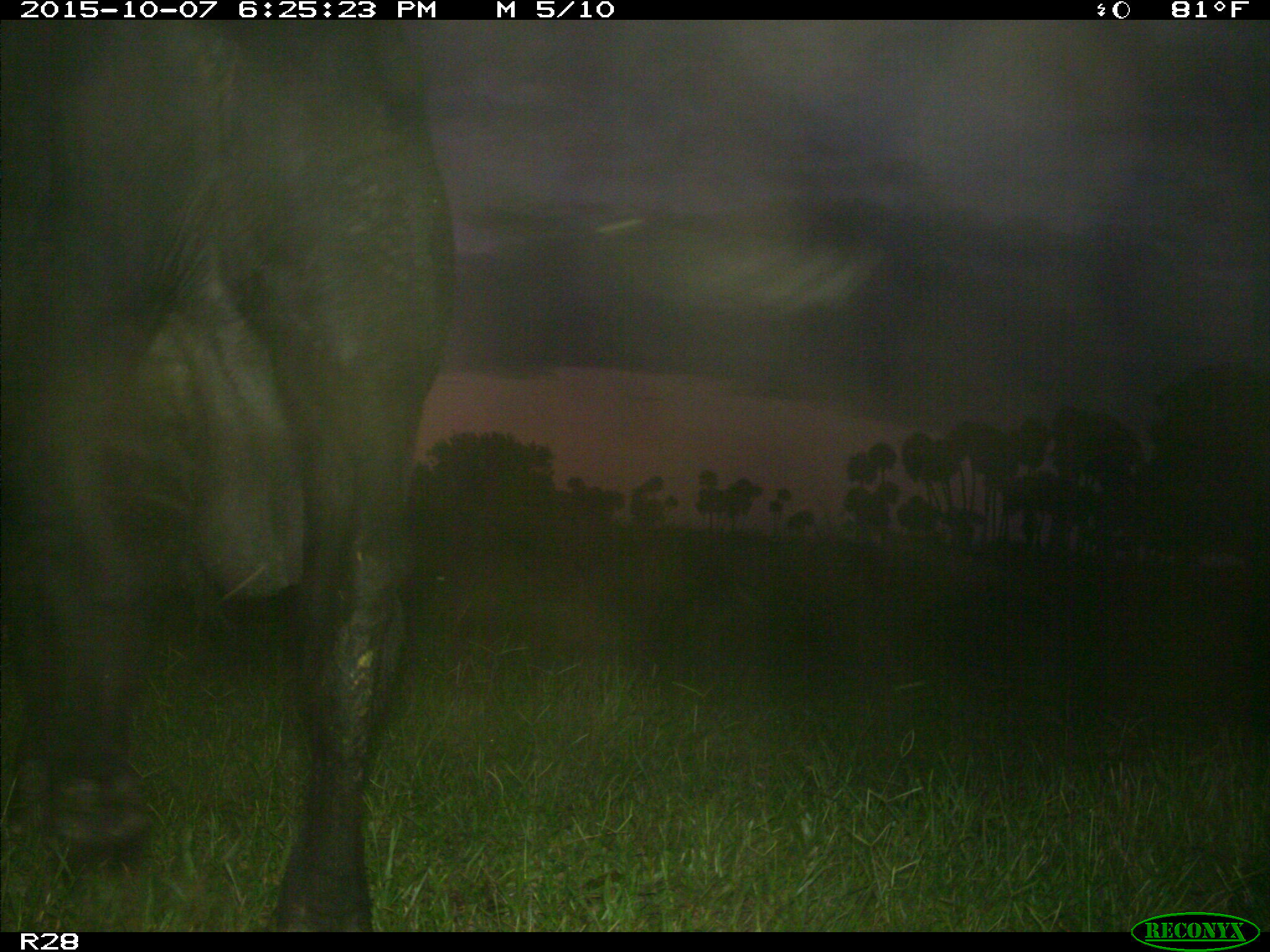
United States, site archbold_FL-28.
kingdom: Animalia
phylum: Chordata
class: Mammalia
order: Artiodactyla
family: Bovidae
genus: Bos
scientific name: Bos taurus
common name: domestic cow